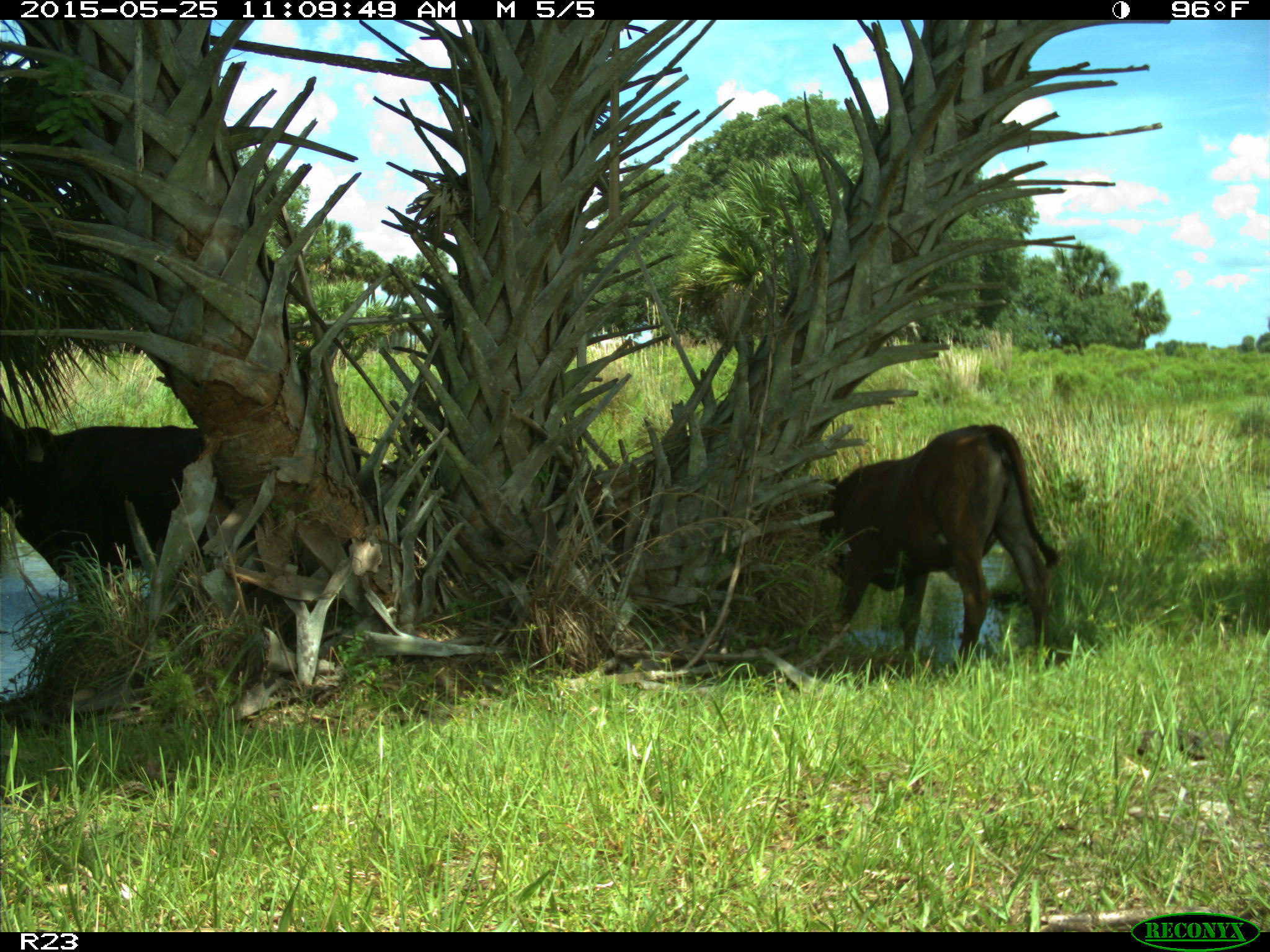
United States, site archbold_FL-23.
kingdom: Animalia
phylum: Chordata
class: Mammalia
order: Artiodactyla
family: Bovidae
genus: Bos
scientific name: Bos taurus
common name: domestic cow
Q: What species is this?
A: Bos taurus (domestic cow).